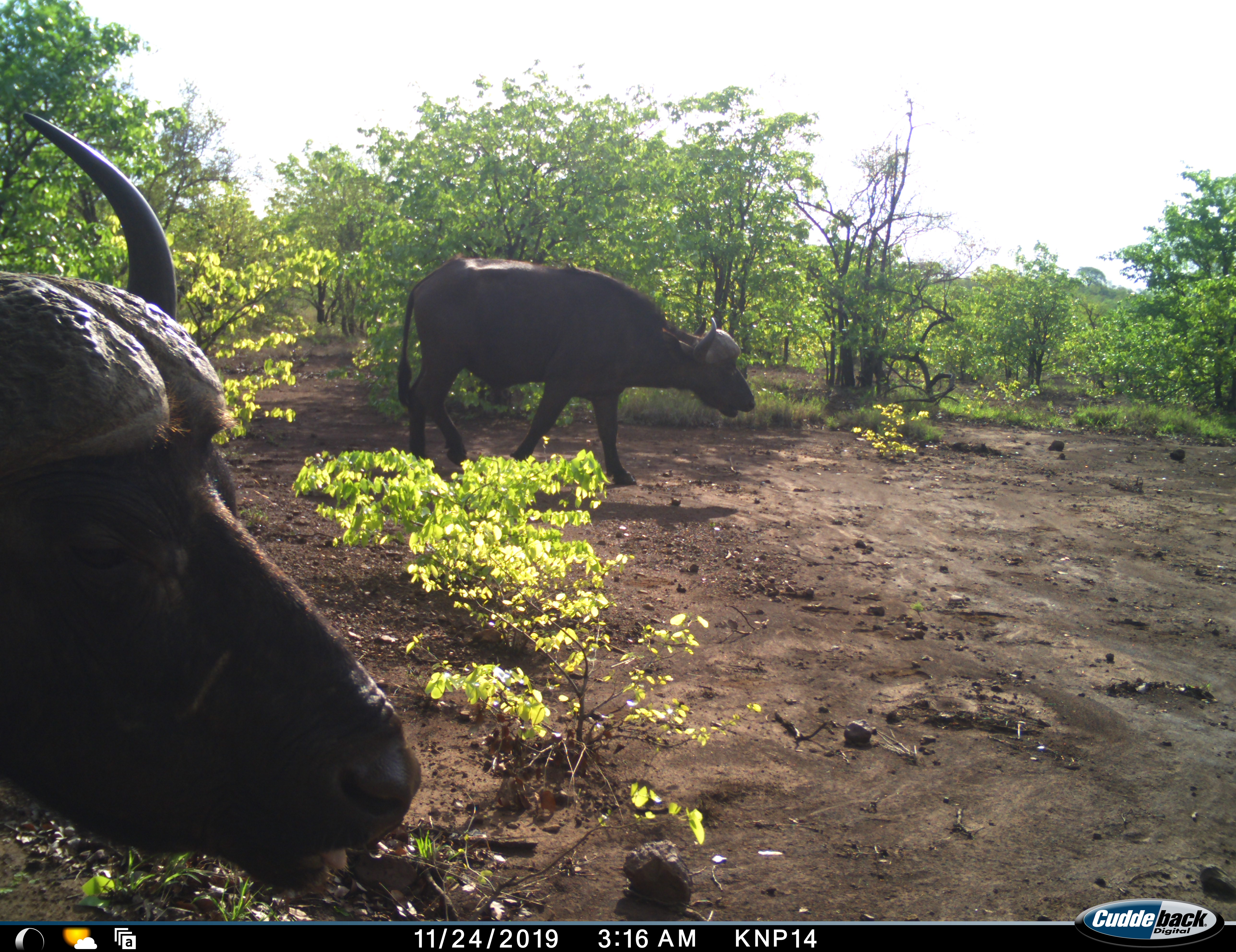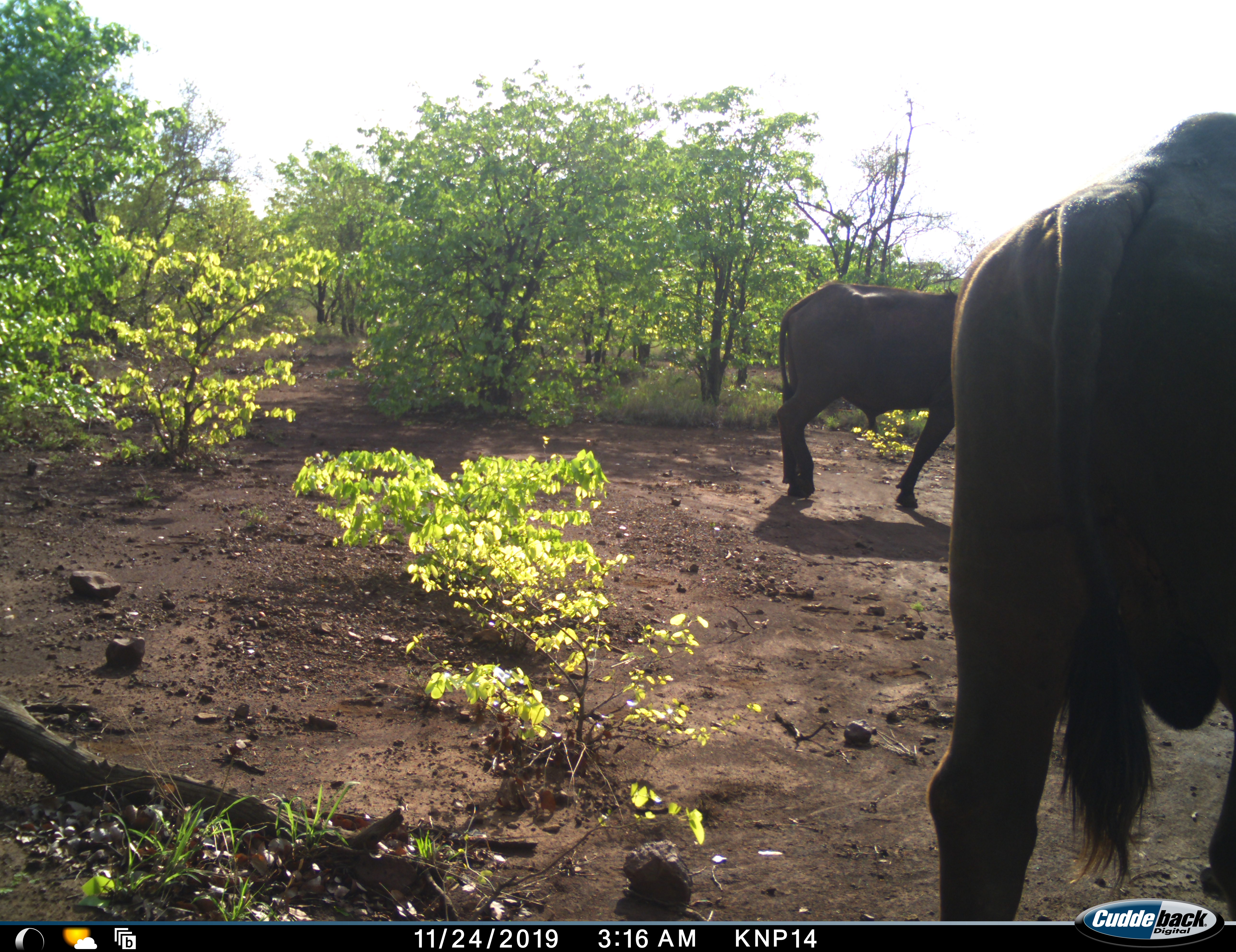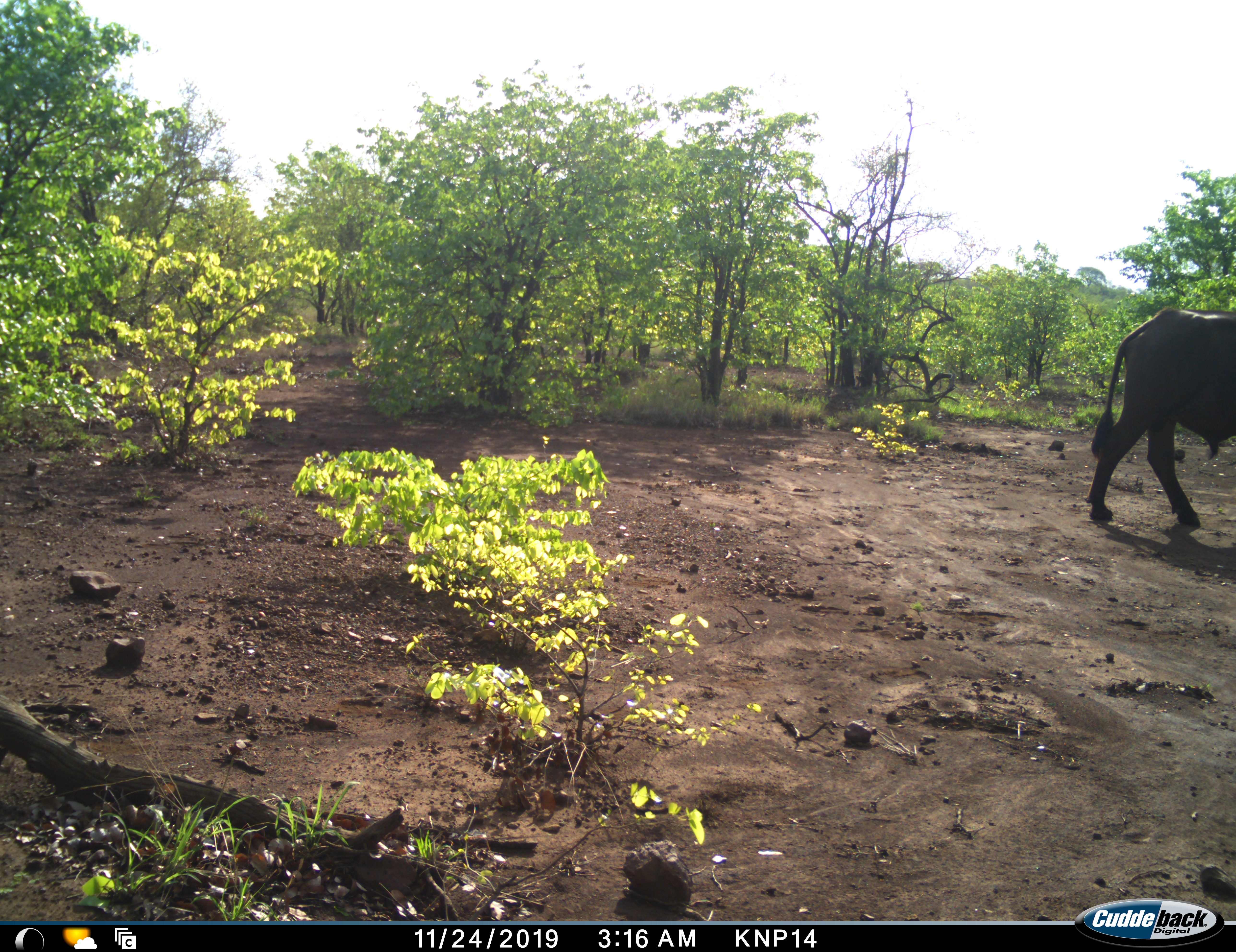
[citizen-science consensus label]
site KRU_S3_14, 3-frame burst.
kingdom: Animalia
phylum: Chordata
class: Mammalia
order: Artiodactyla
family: Bovidae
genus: Syncerus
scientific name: Syncerus caffer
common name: african buffalo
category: buffalo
Buffalo (african buffalo) (Syncerus caffer), count 2. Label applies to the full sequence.